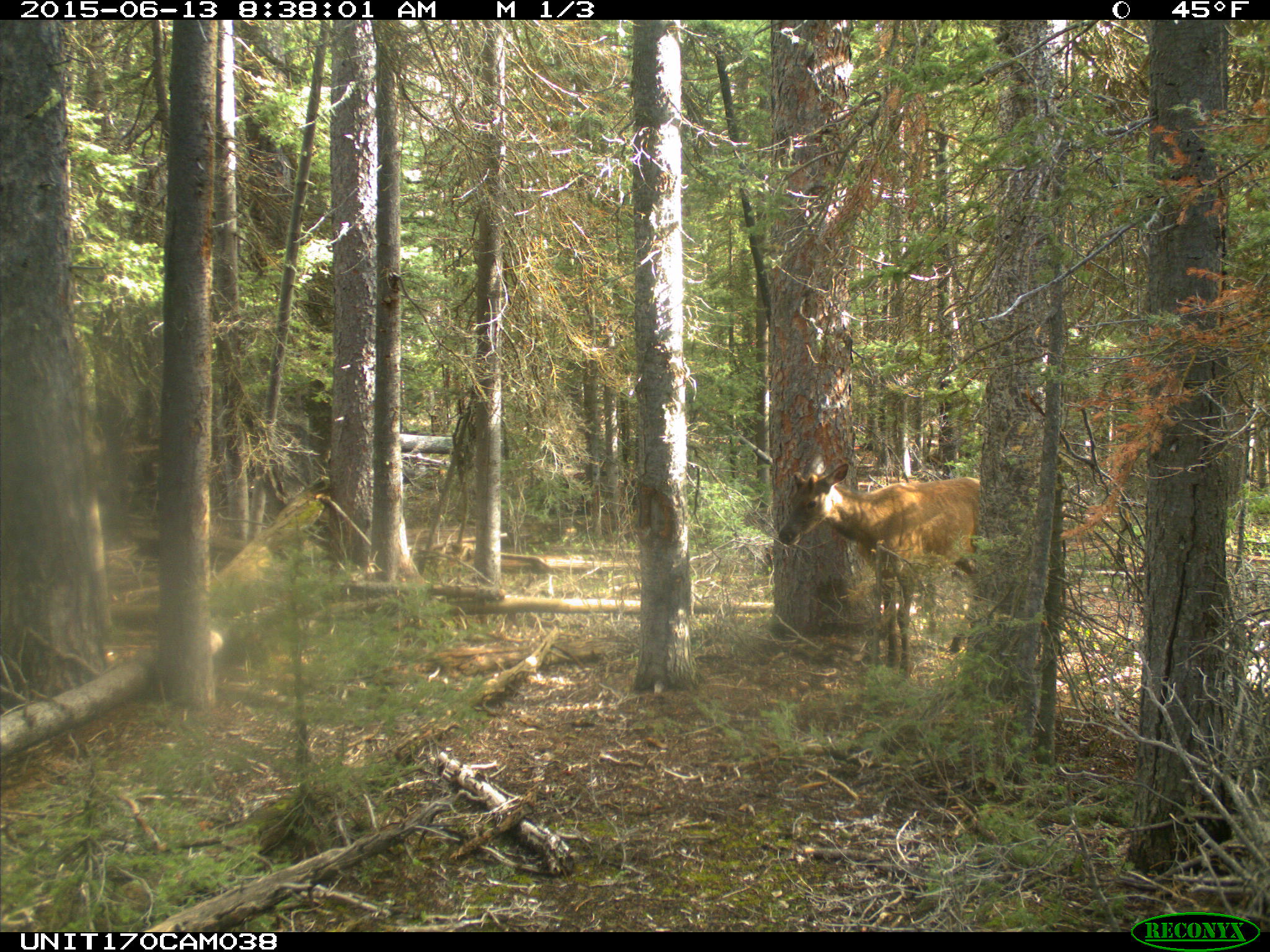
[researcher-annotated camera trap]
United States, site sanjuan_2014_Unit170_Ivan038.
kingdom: Animalia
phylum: Chordata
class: Mammalia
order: Artiodactyla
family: Cervidae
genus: Cervus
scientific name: Cervus elaphus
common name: red deer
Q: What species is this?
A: Cervus elaphus (red deer).